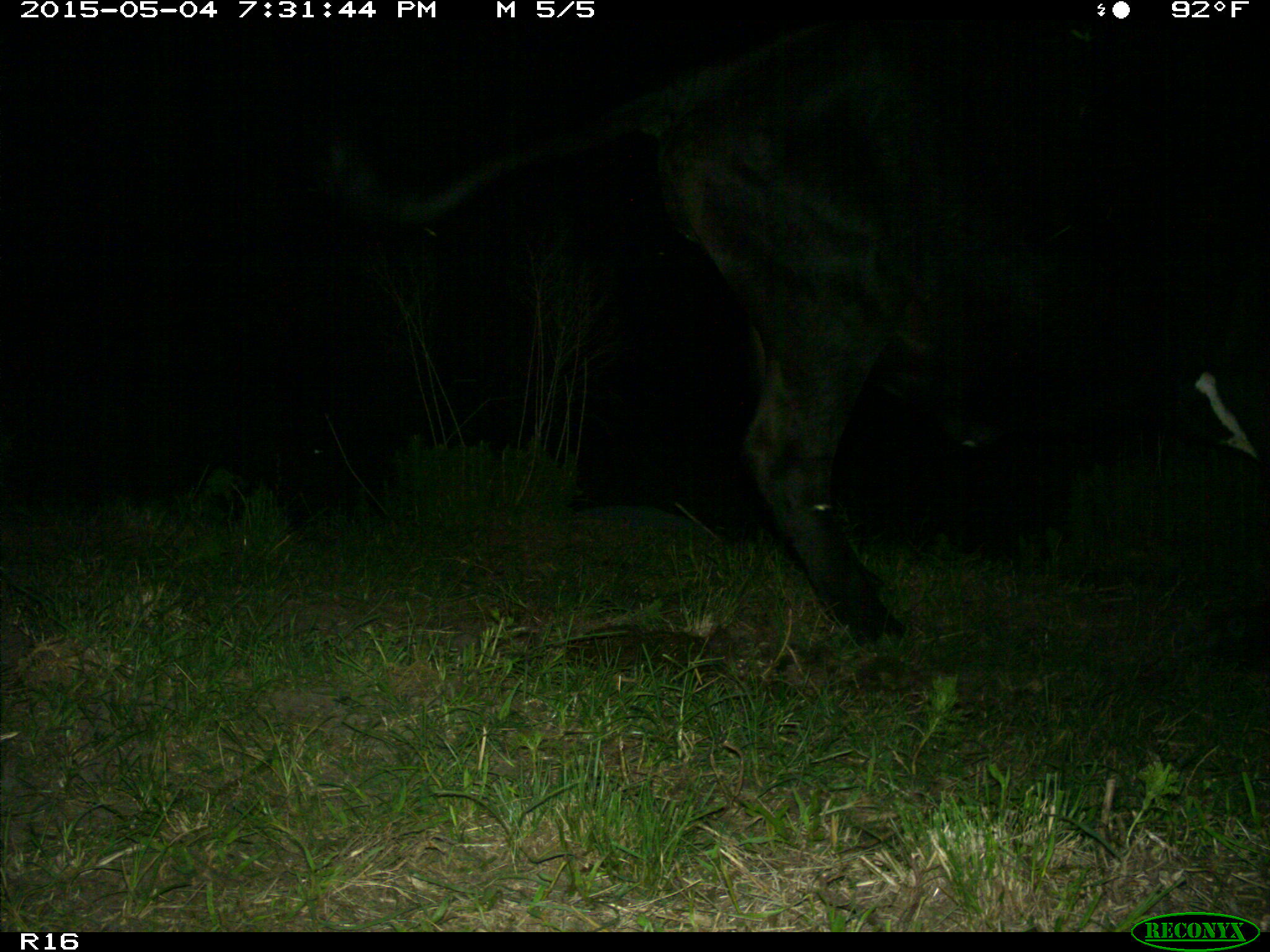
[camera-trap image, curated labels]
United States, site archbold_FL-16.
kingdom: Animalia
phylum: Chordata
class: Mammalia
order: Artiodactyla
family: Bovidae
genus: Bos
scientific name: Bos taurus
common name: domestic cow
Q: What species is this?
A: Bos taurus (domestic cow).